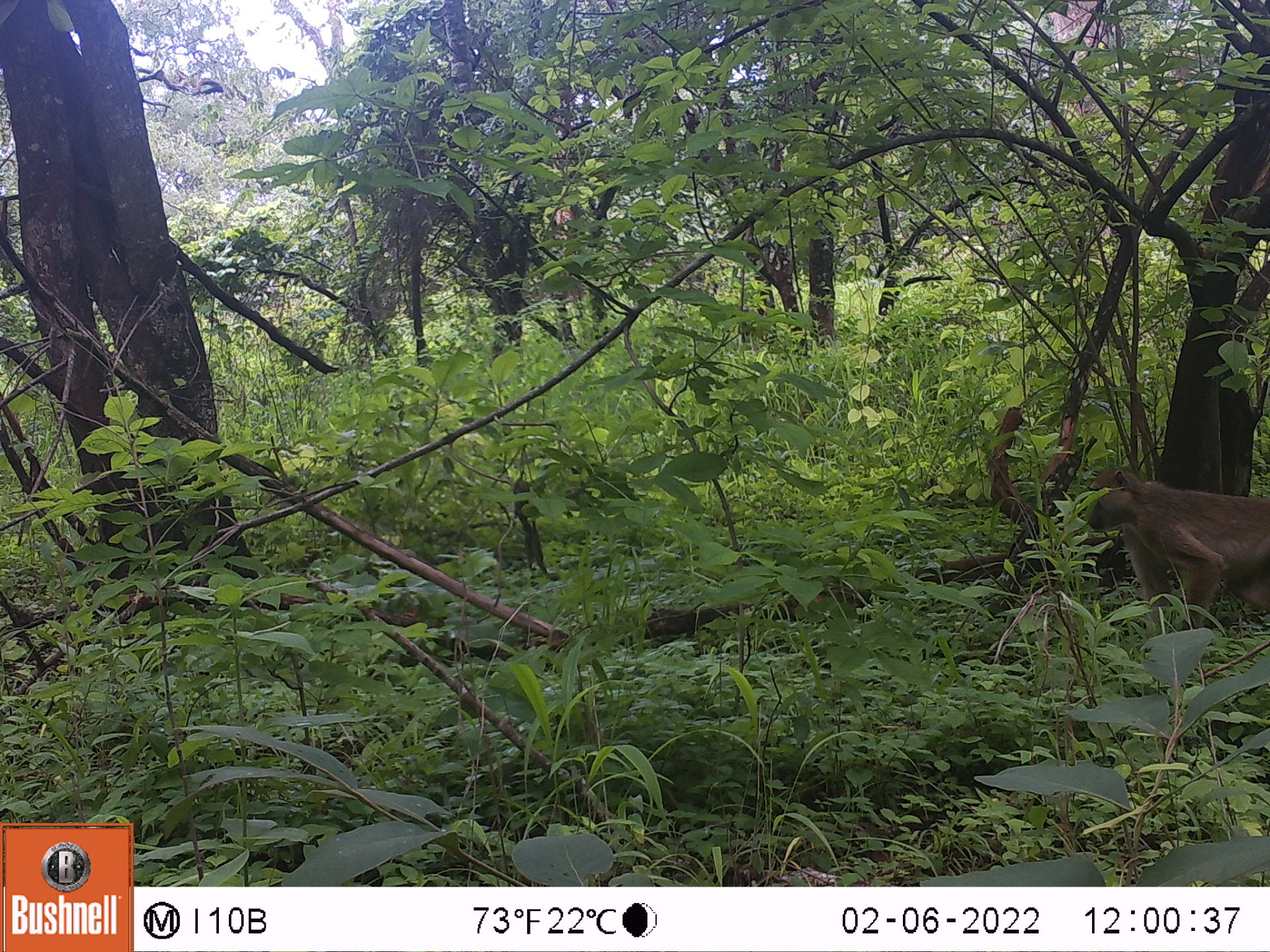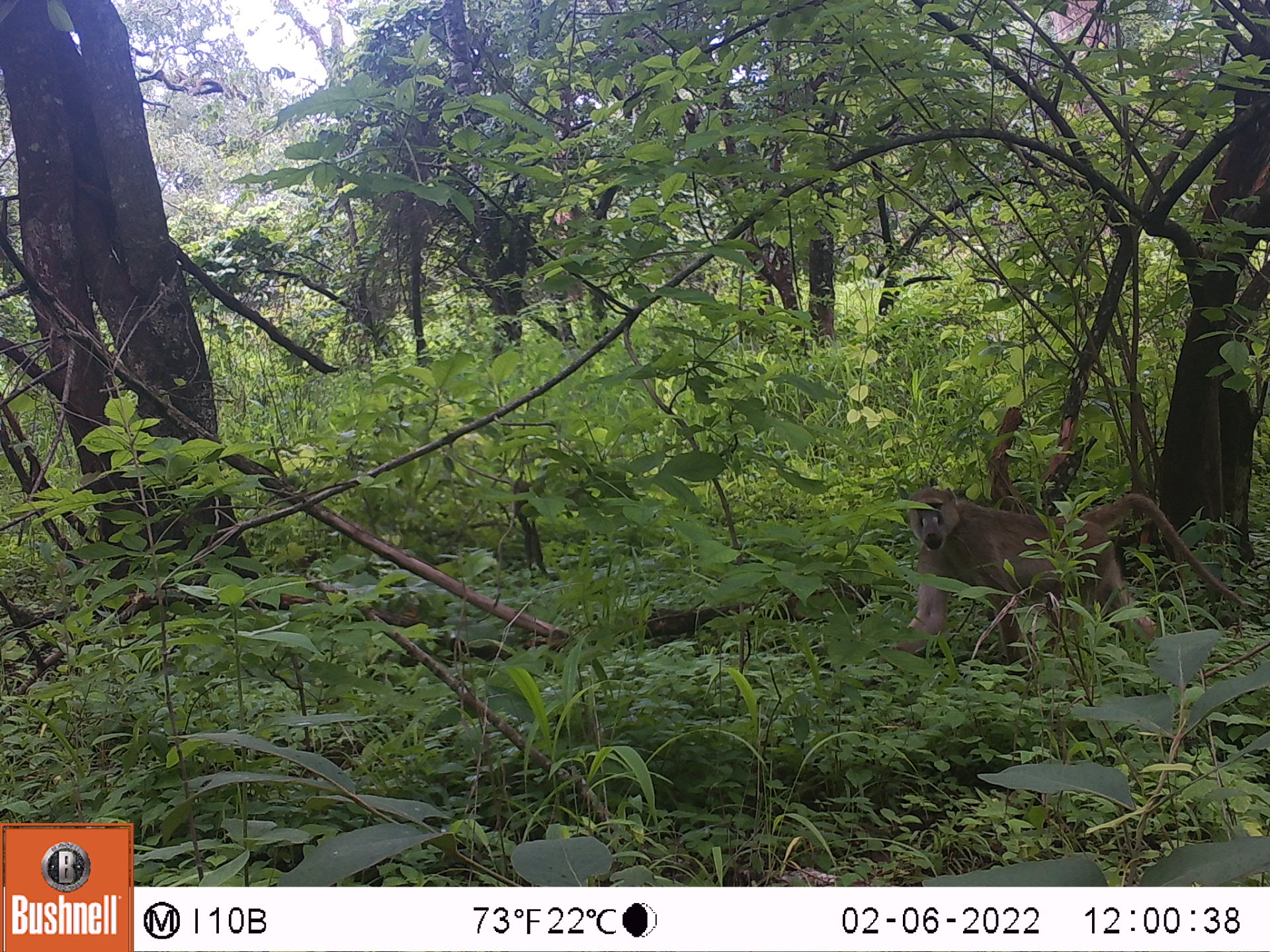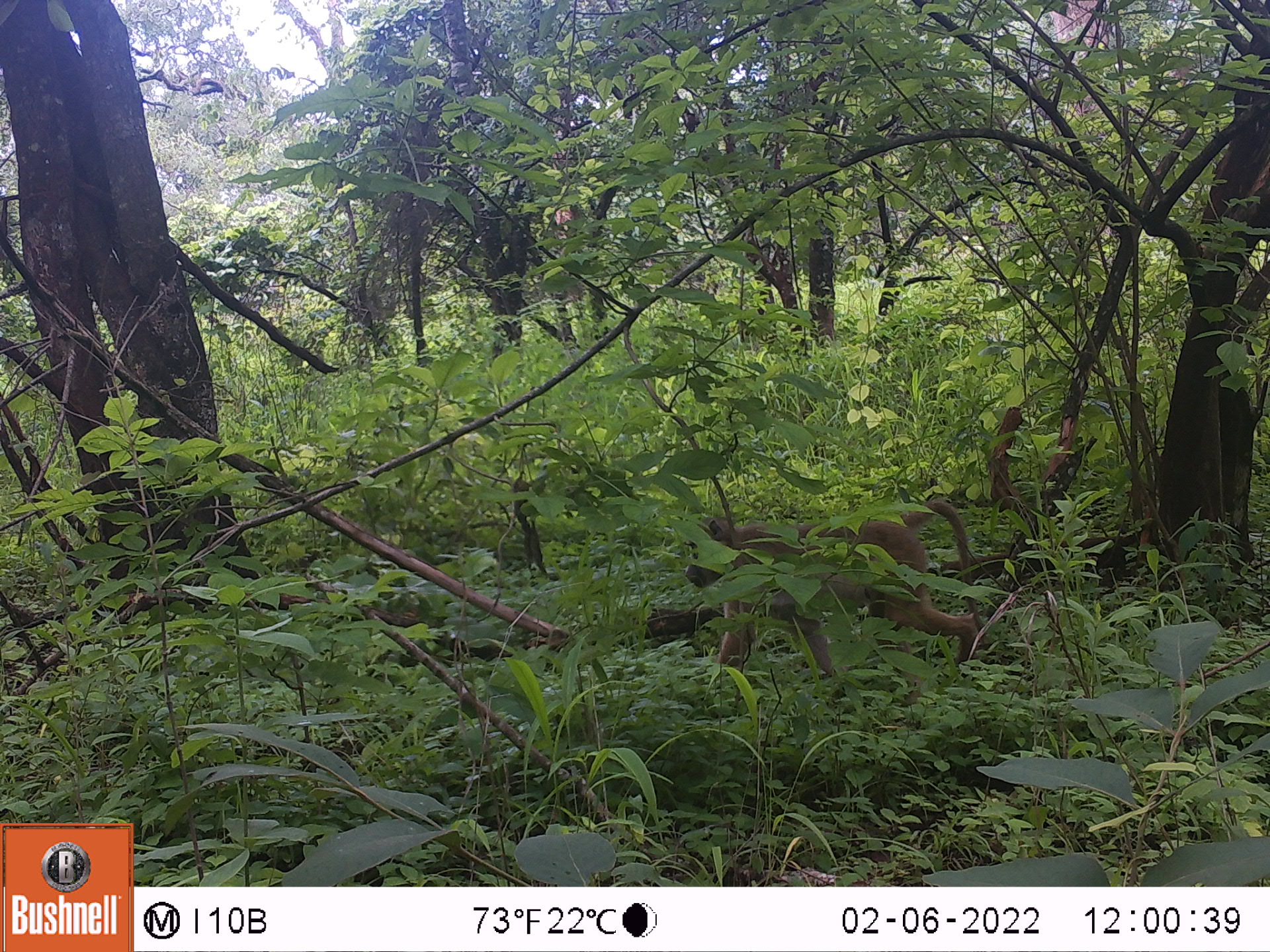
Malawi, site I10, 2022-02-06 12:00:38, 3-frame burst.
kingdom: Animalia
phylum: Chordata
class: Mammalia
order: Primates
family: Cercopithecidae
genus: Papio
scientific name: Papio cynocephalus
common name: yellow baboon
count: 1